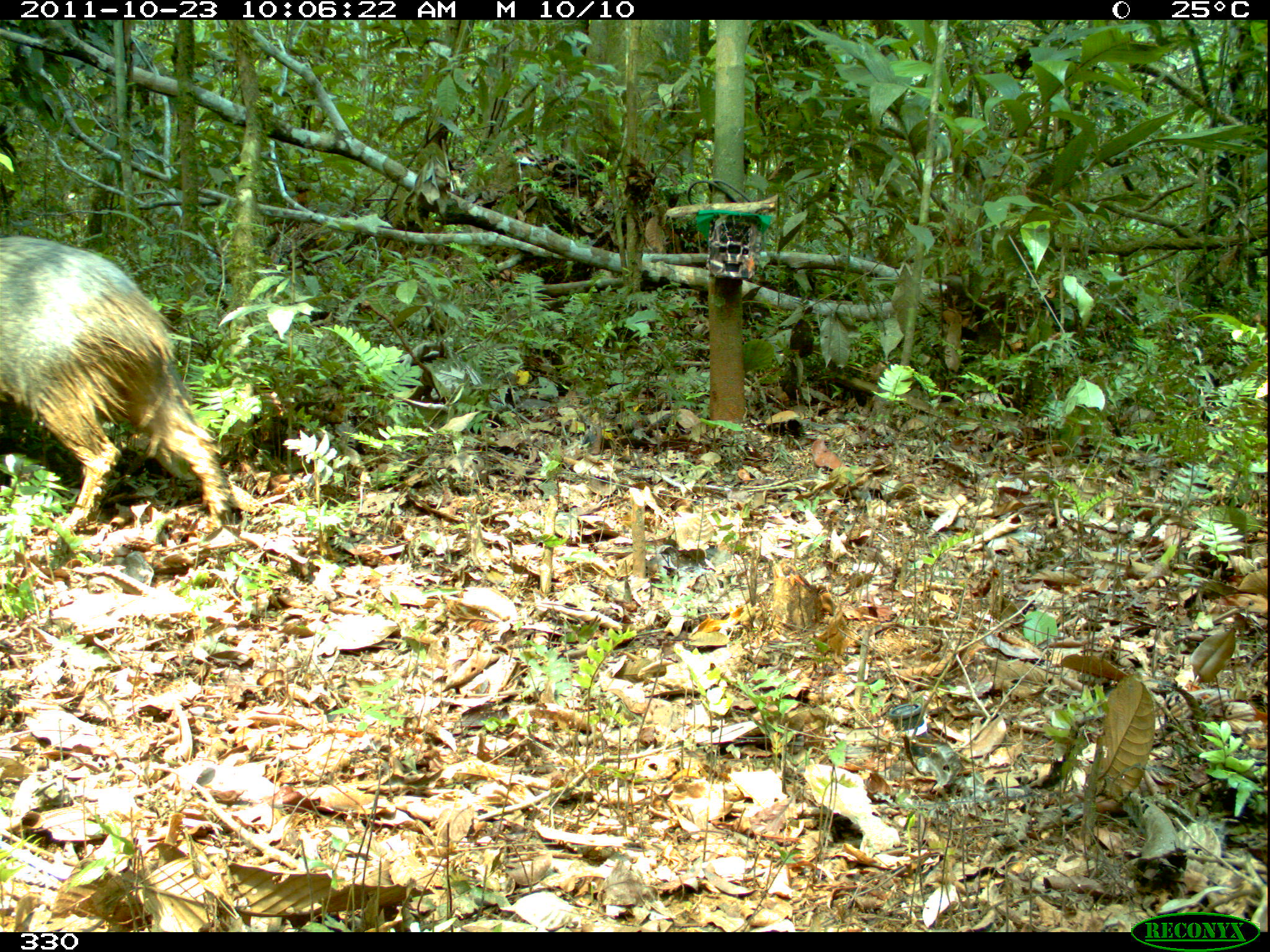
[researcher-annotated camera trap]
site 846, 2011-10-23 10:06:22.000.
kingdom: Animalia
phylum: Chordata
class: Mammalia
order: Artiodactyla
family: Tayassuidae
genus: Pecari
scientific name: Pecari tajacu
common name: collared peccary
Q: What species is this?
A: Pecari tajacu (collared peccary).